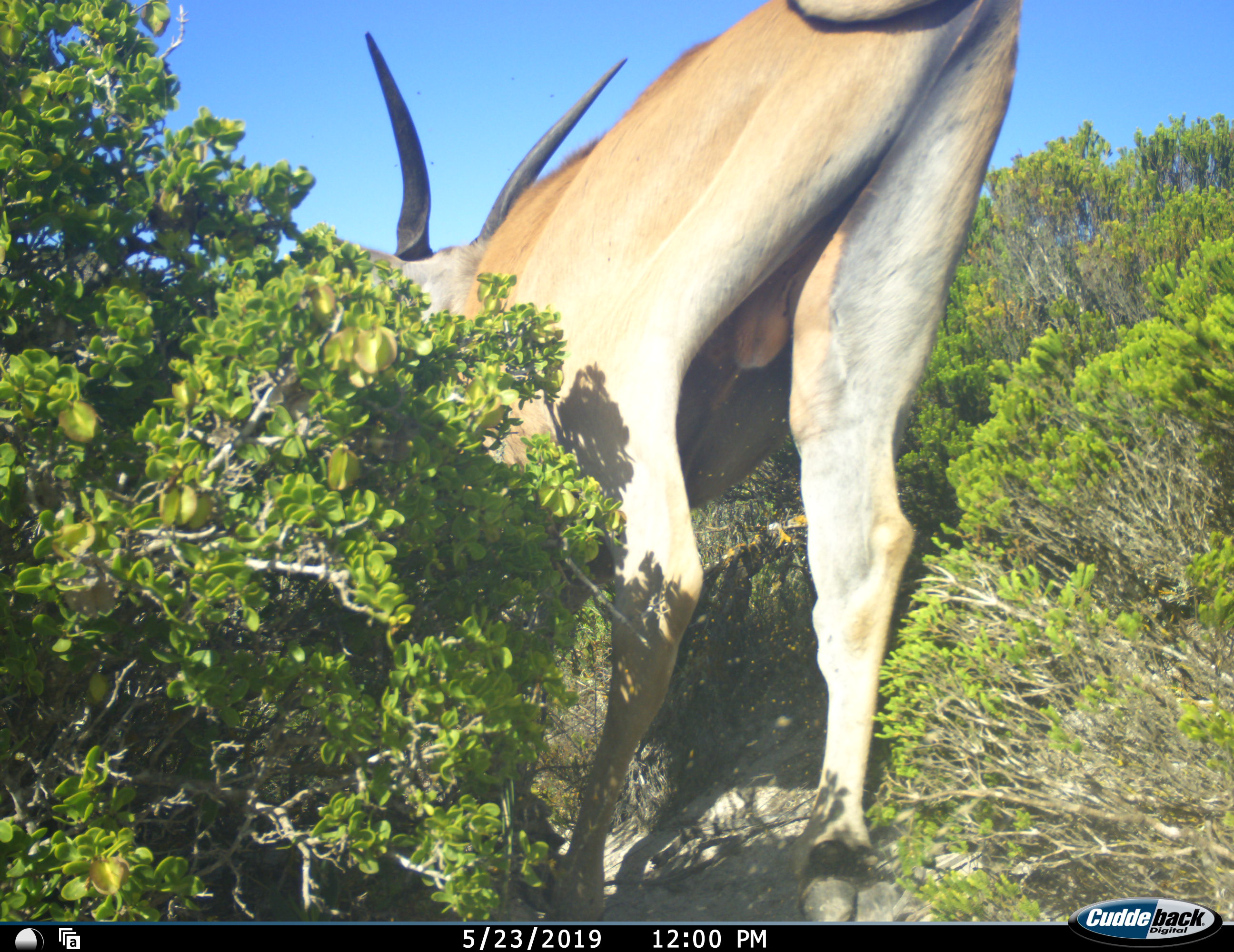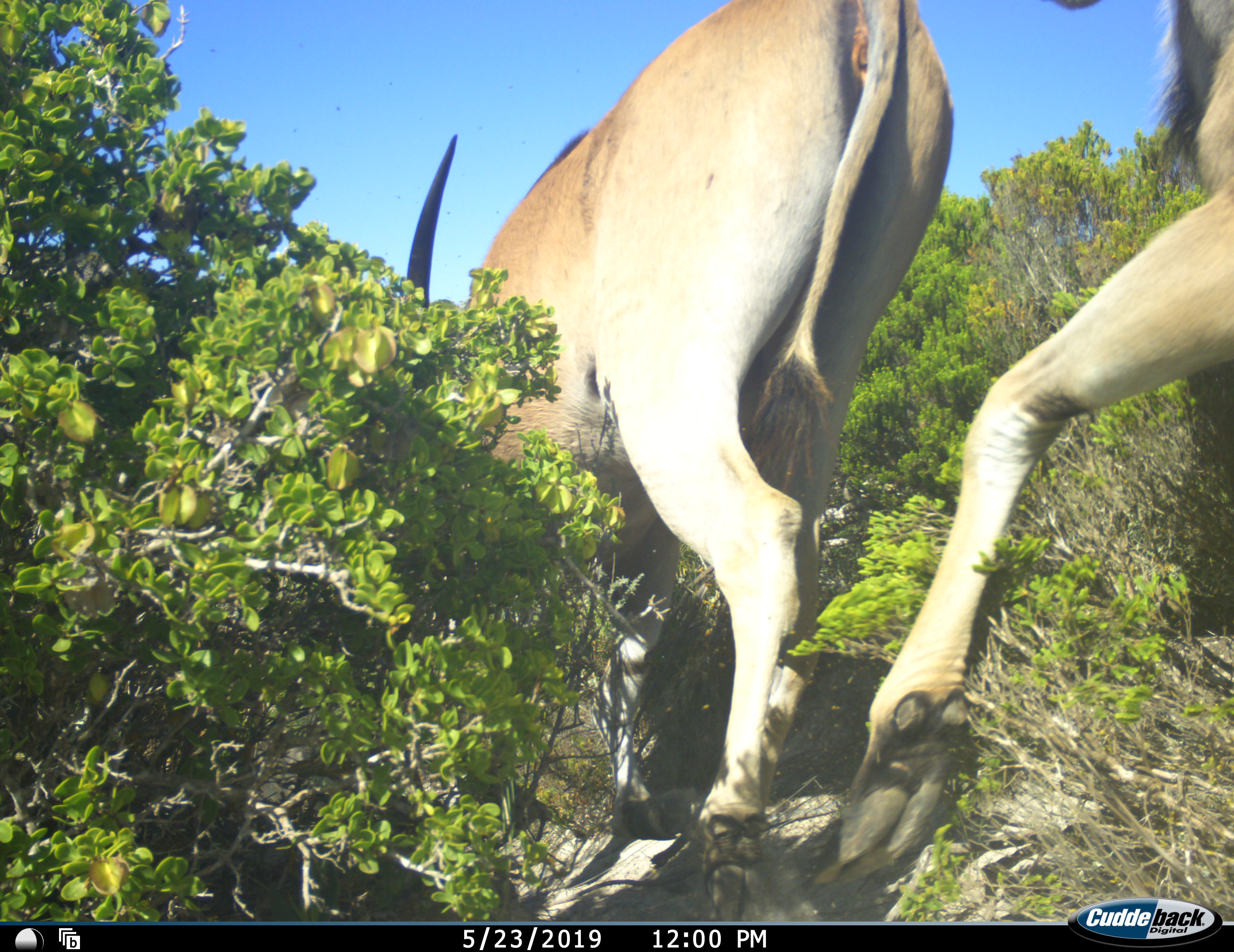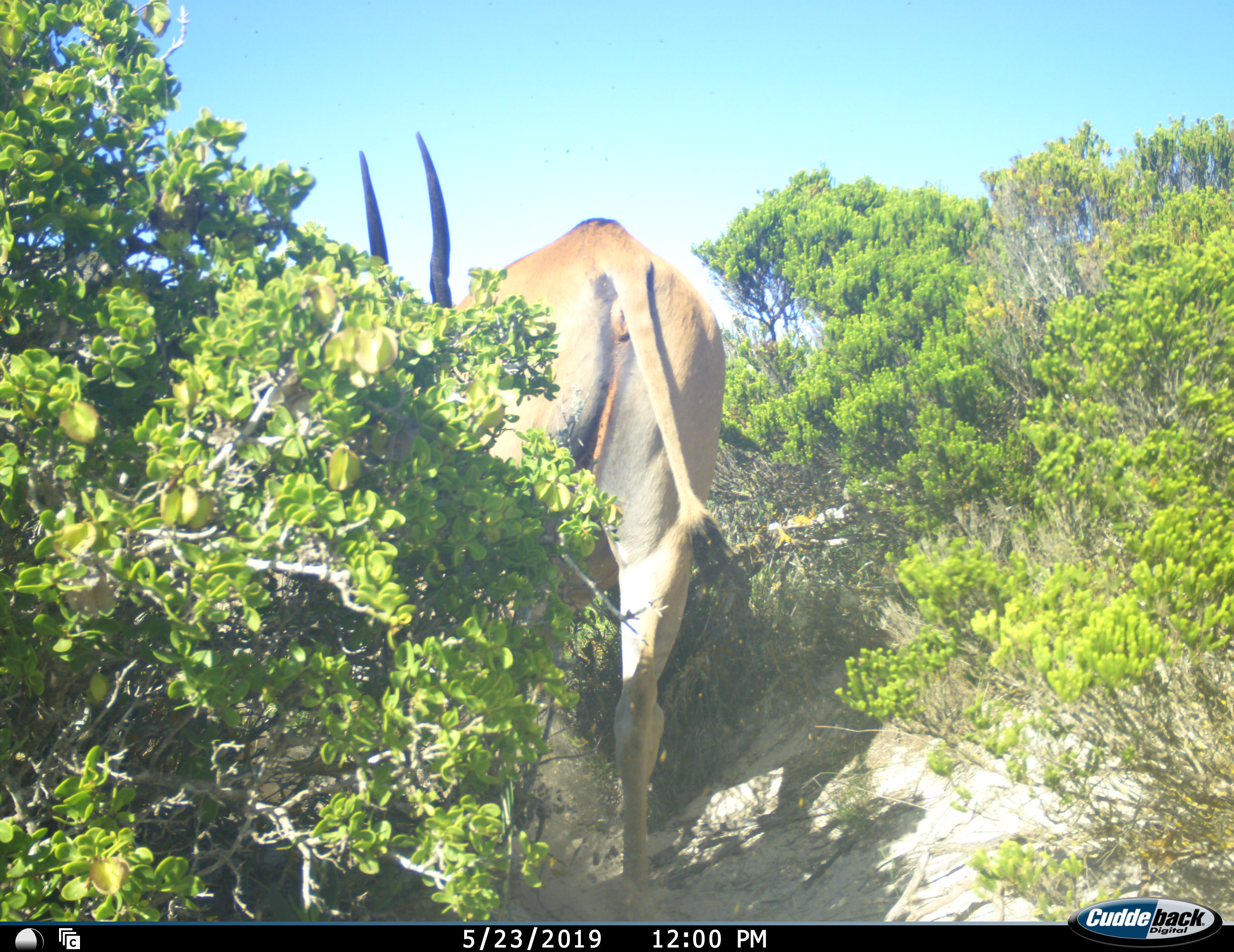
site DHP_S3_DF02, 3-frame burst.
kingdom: Animalia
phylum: Chordata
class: Mammalia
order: Artiodactyla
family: Bovidae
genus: Tragelaphus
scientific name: Tragelaphus oryx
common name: eland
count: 2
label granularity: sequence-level